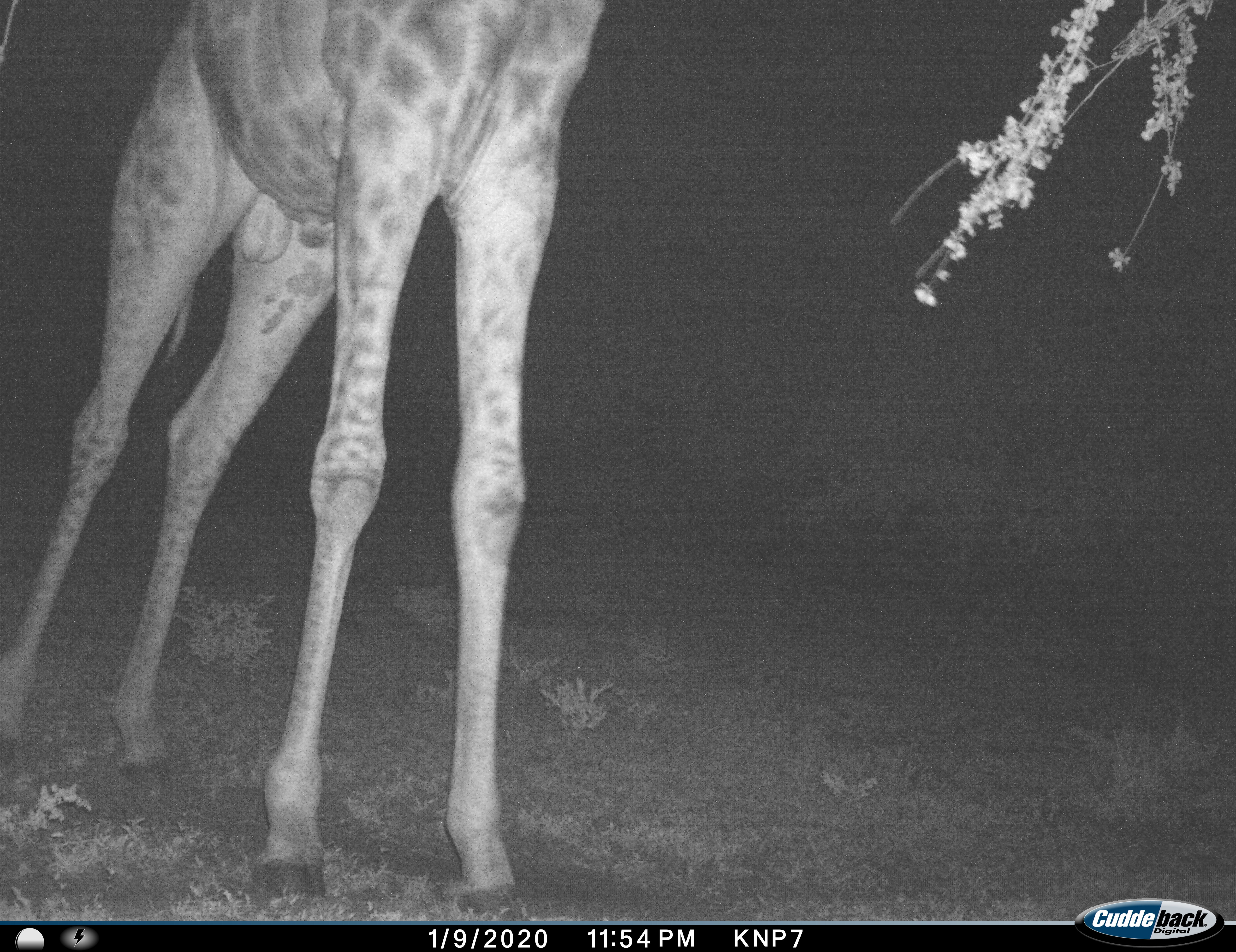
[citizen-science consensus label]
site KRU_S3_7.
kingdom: Animalia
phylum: Chordata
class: Mammalia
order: Artiodactyla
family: Giraffidae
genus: Giraffa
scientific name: Giraffa camelopardalis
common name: giraffe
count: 1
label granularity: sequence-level